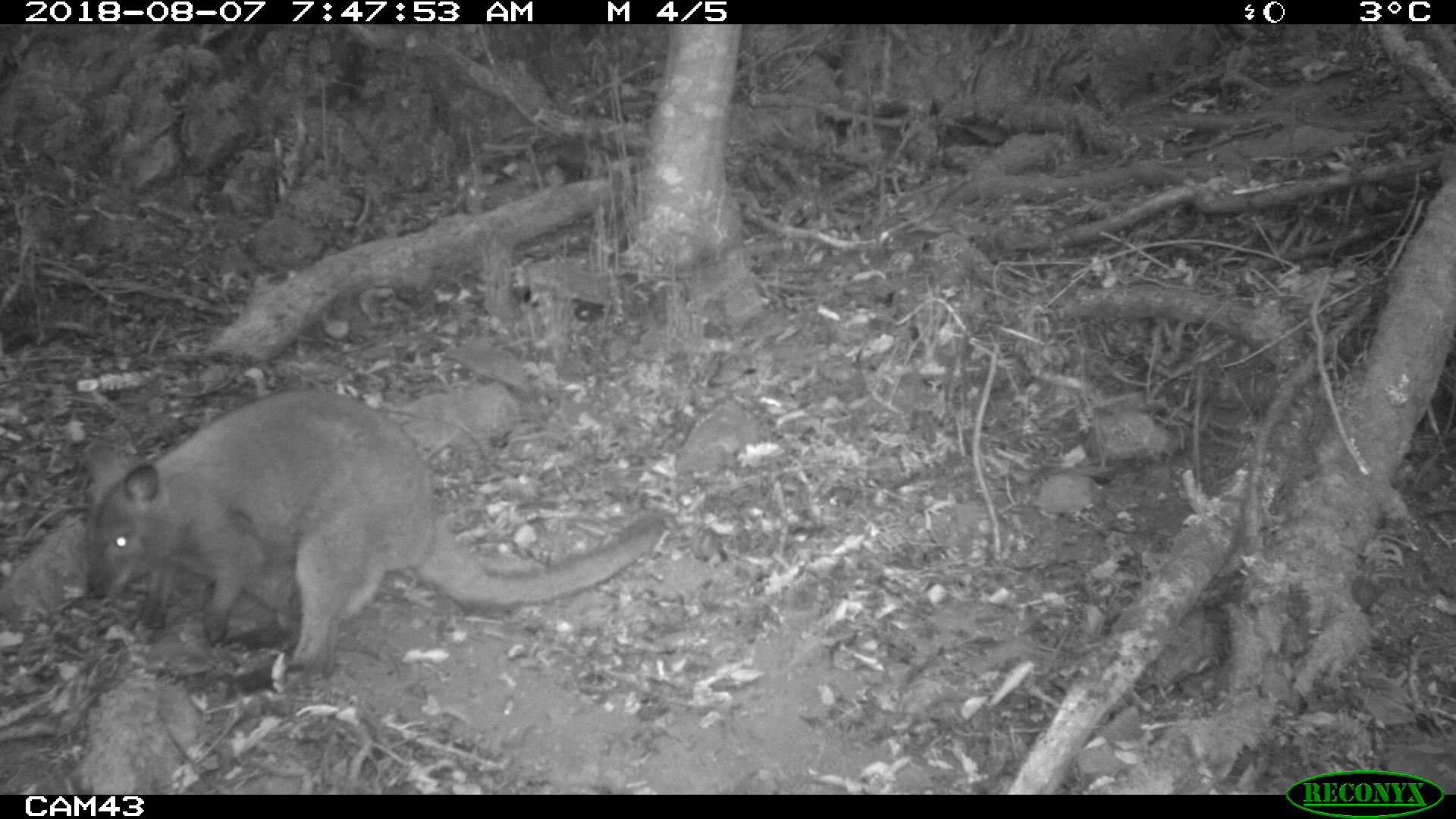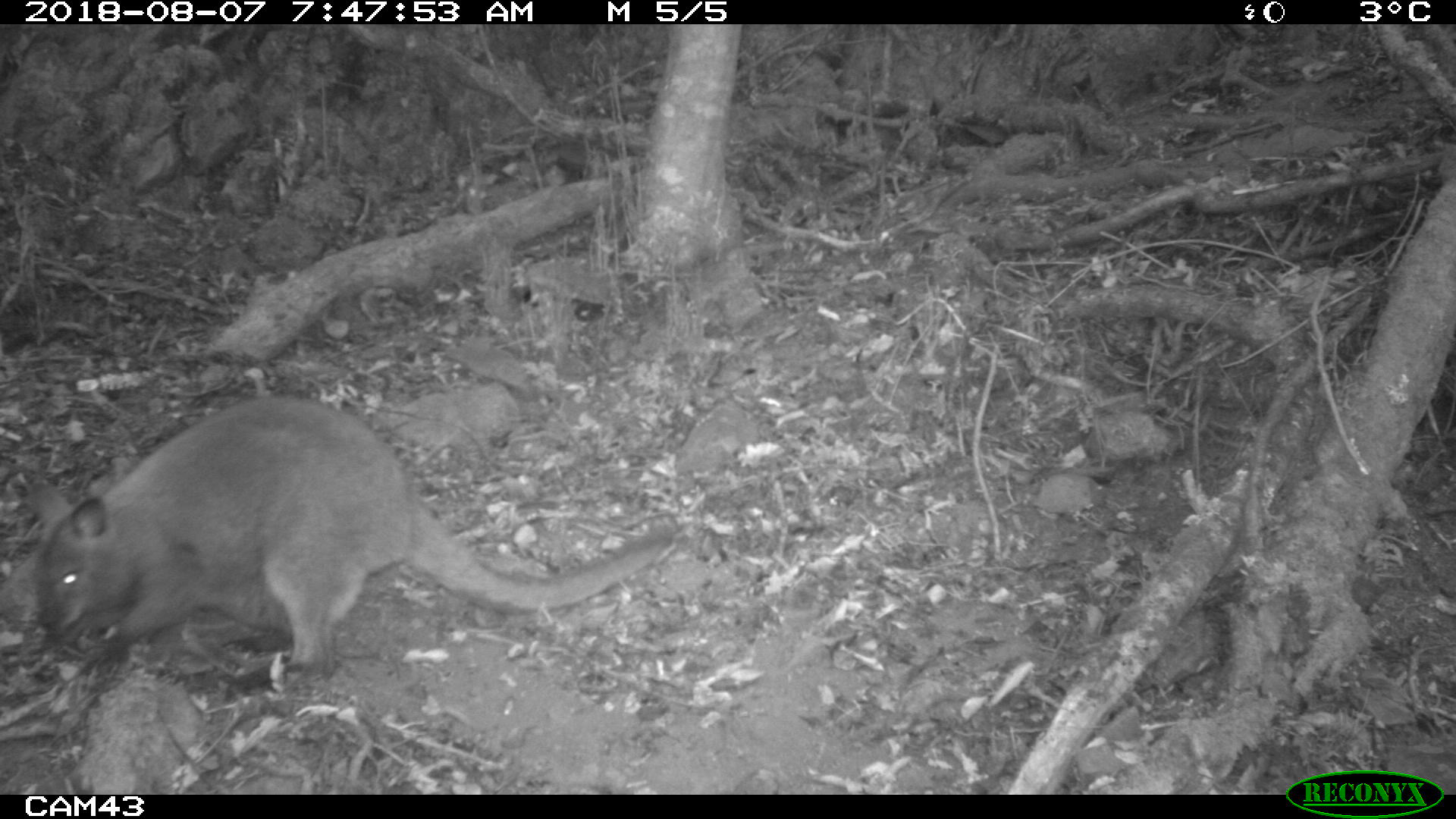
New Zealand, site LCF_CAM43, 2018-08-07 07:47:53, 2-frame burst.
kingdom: Animalia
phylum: Chordata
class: Mammalia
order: Diprotodontia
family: Macropodidae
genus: Notamacropus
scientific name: Notamacropus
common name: wallaby